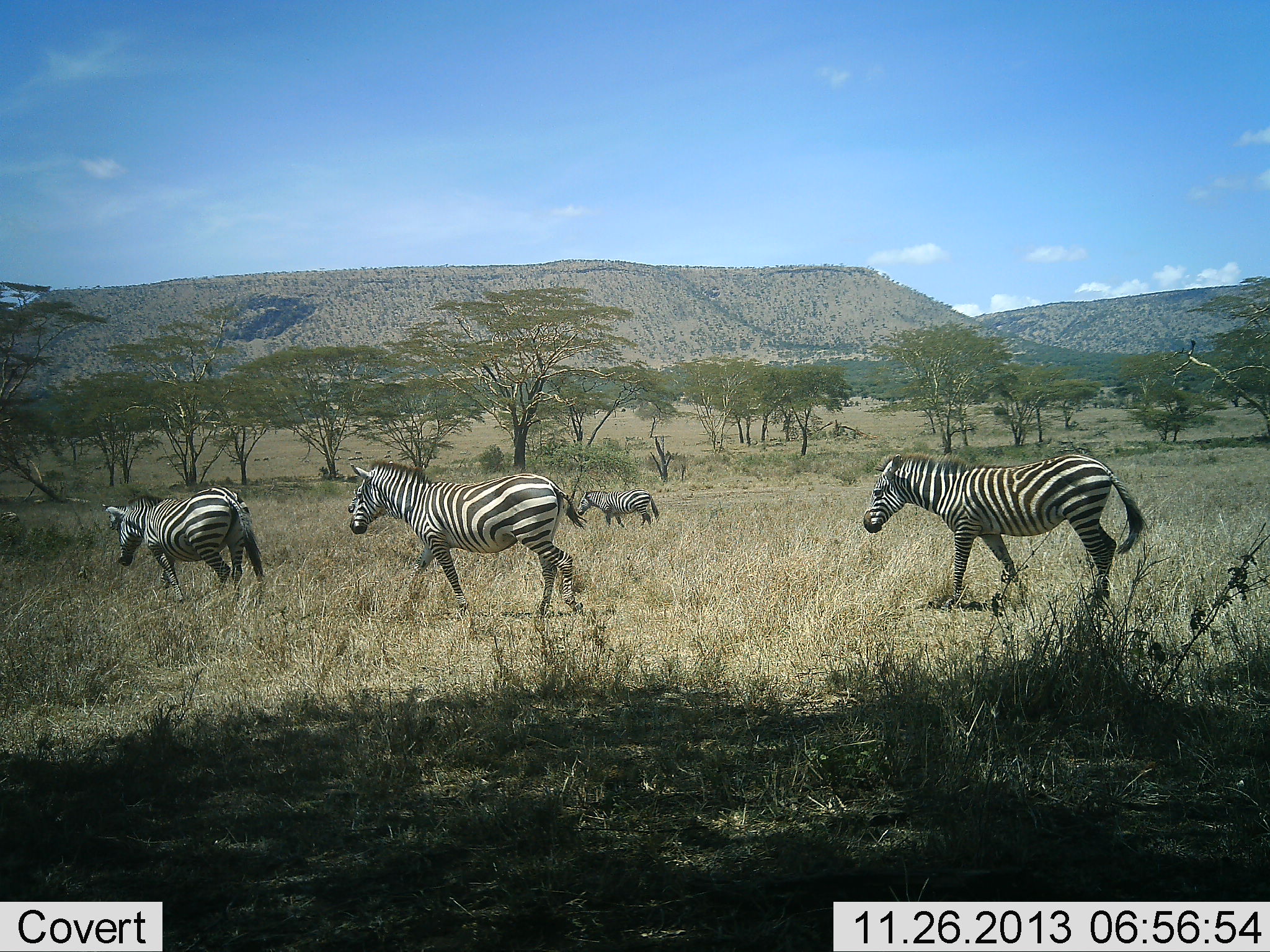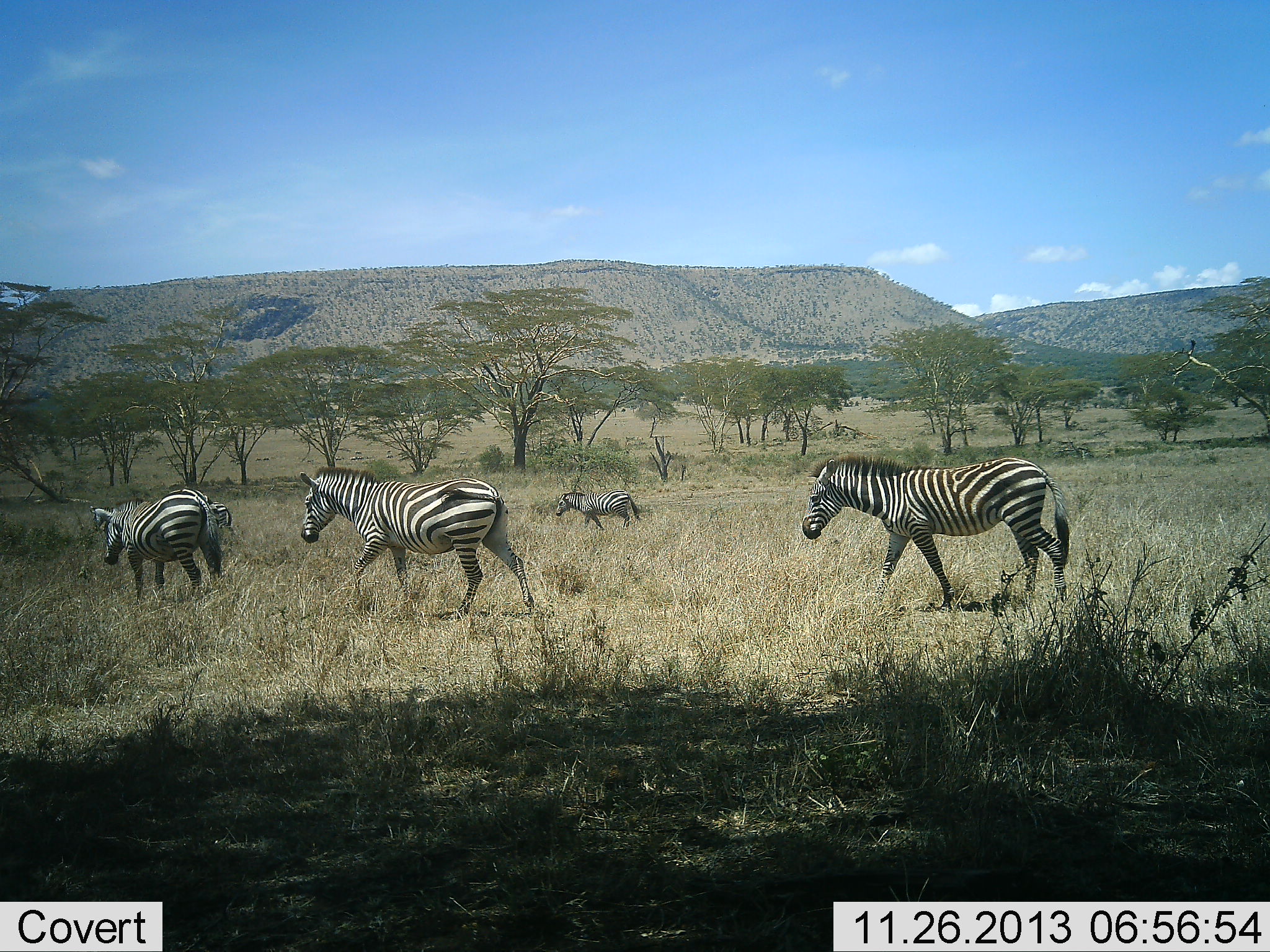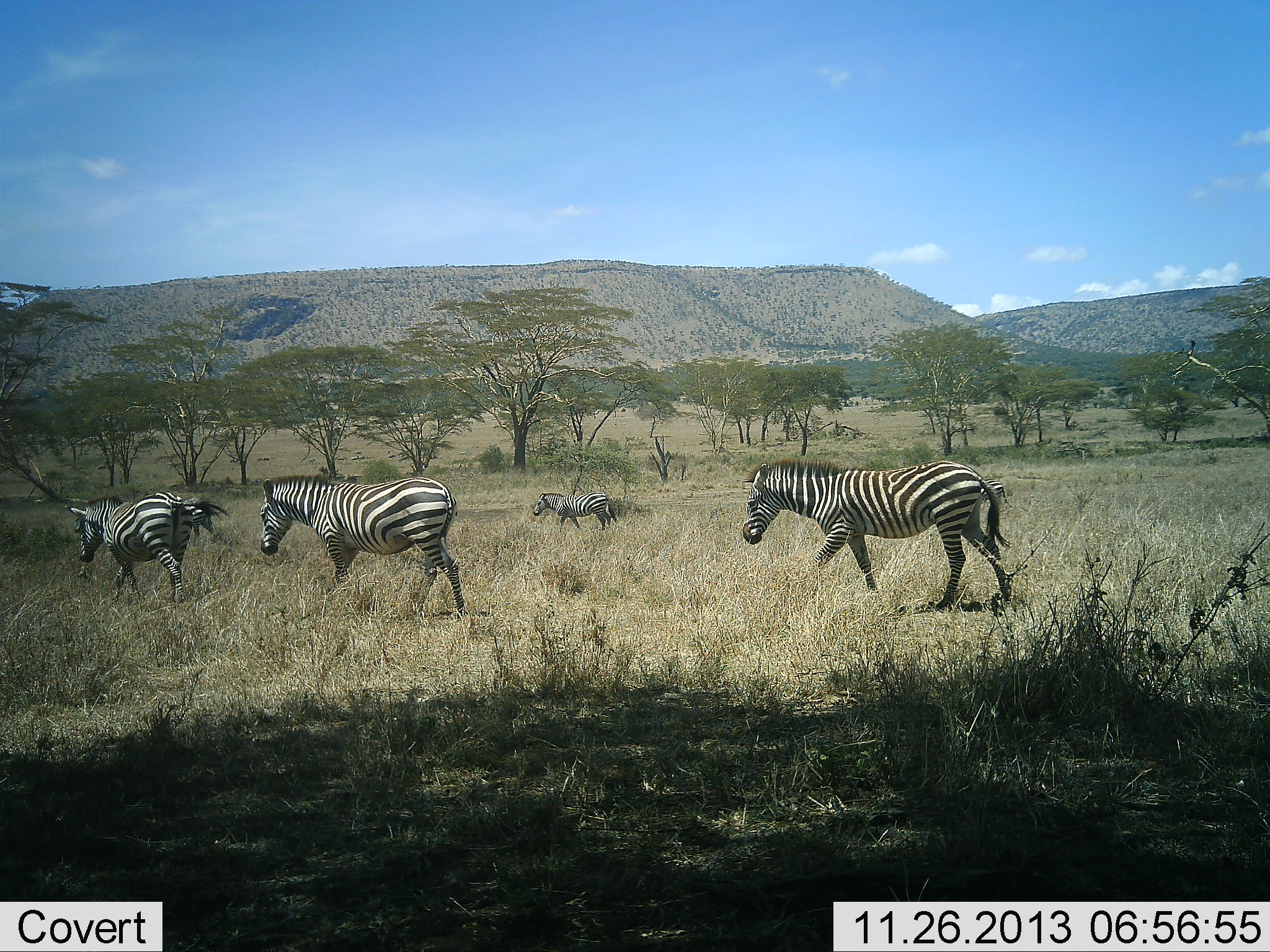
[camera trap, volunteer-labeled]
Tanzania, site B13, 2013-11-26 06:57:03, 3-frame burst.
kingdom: Animalia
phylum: Chordata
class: Mammalia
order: Perissodactyla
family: Equidae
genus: Equus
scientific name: Equus quagga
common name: plains zebra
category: zebra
Zebra (plains zebra) (Equus quagga), count 5. Behavior (volunteer vote fractions): standing 0%, resting 0%, moving 100%, interacting 0%. Young present (vote fraction): 10%. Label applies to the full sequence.